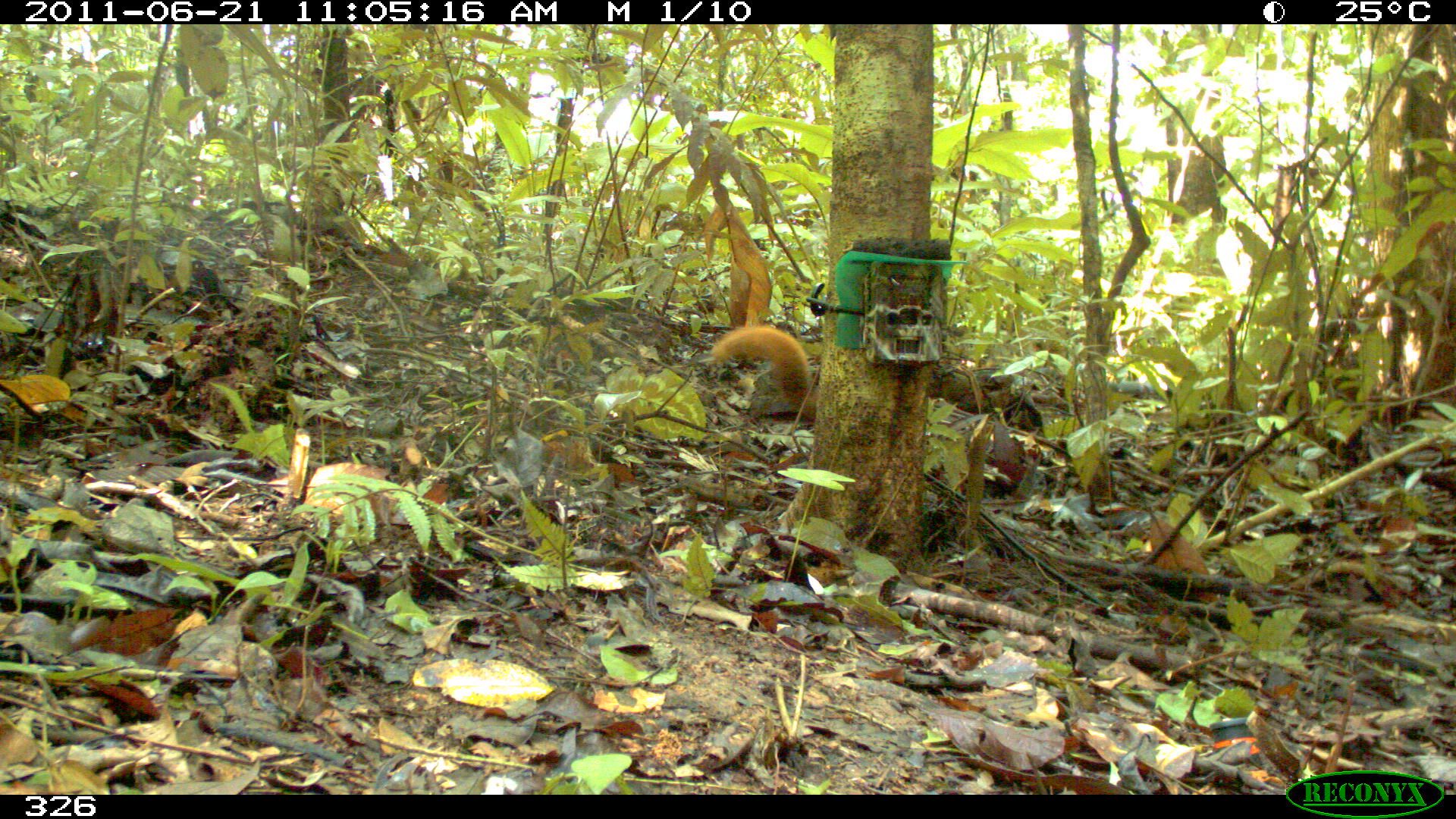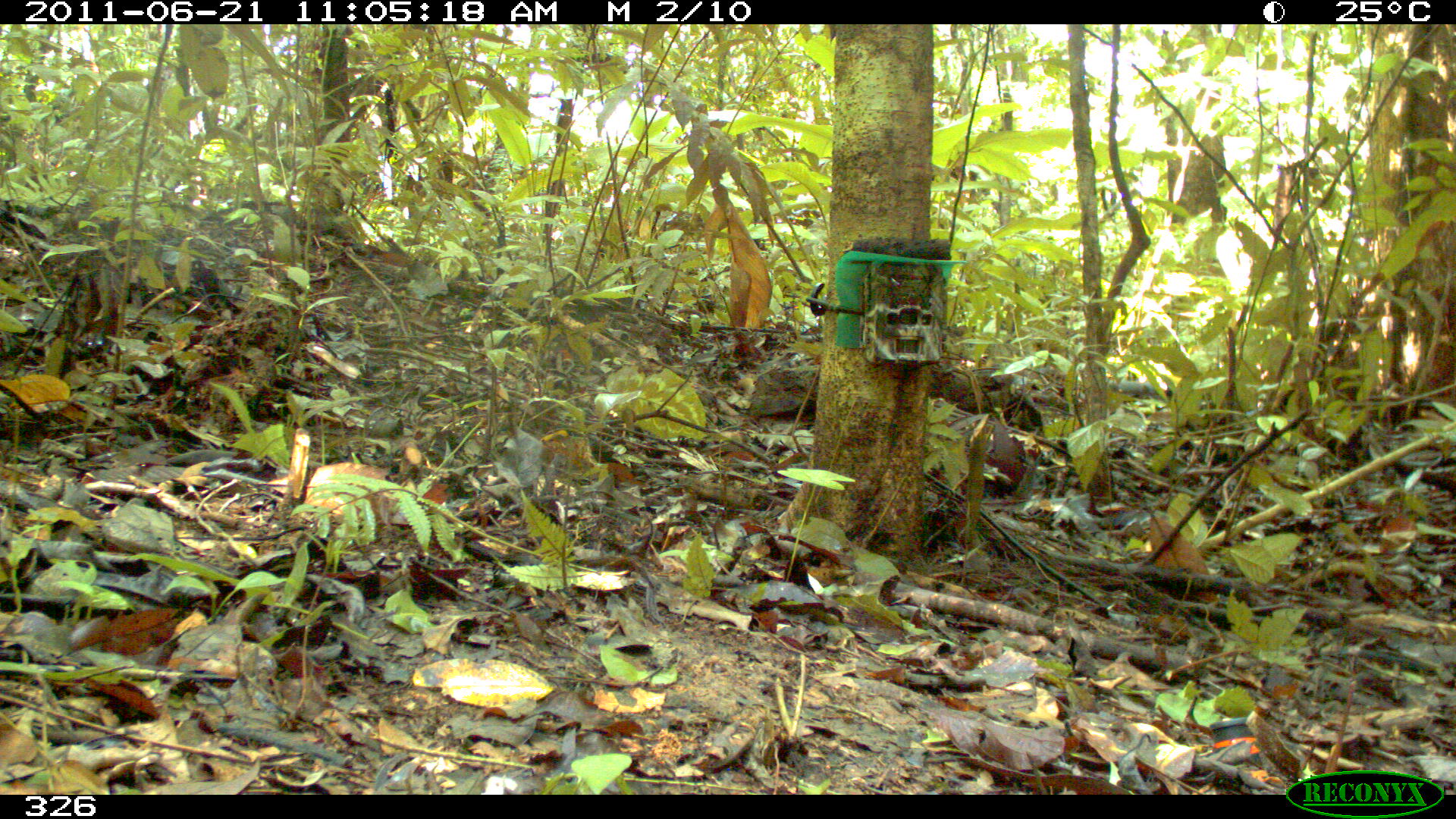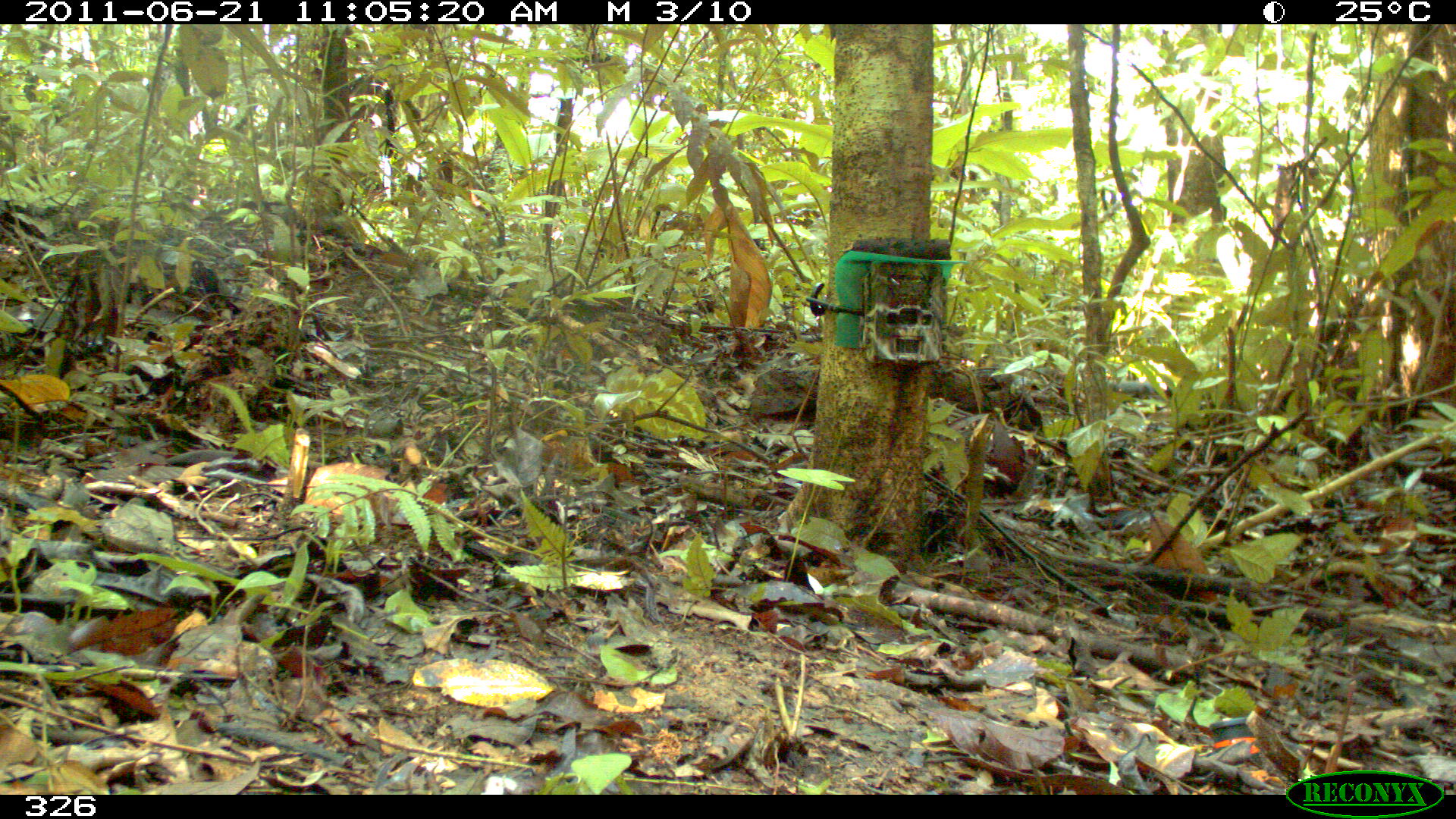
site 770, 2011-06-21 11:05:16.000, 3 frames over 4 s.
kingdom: Animalia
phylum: Chordata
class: Mammalia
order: Rodentia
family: Sciuridae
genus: Sciurus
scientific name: Sciurus spadiceus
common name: southern amazon red squirrel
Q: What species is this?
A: Sciurus spadiceus (southern amazon red squirrel).